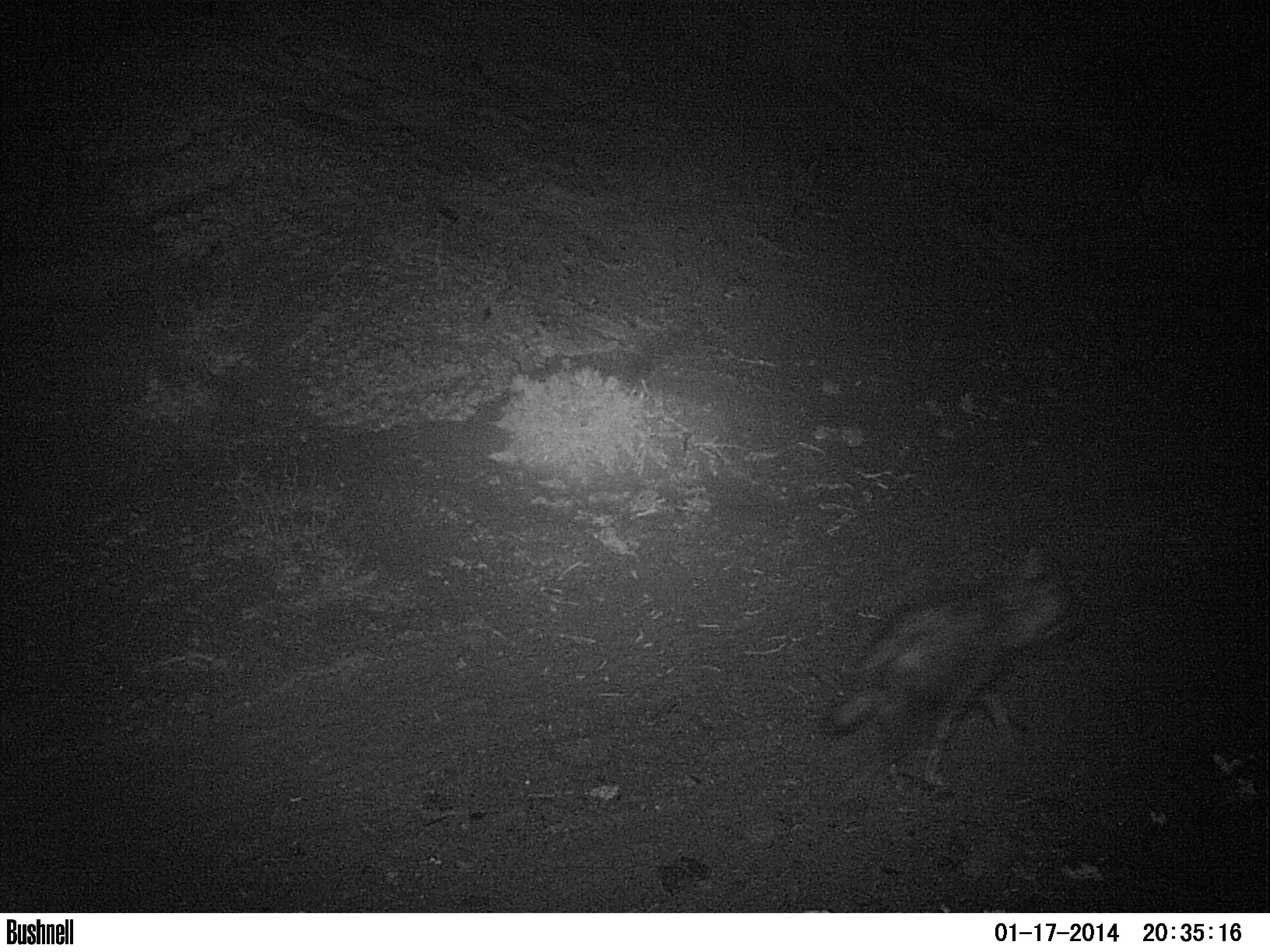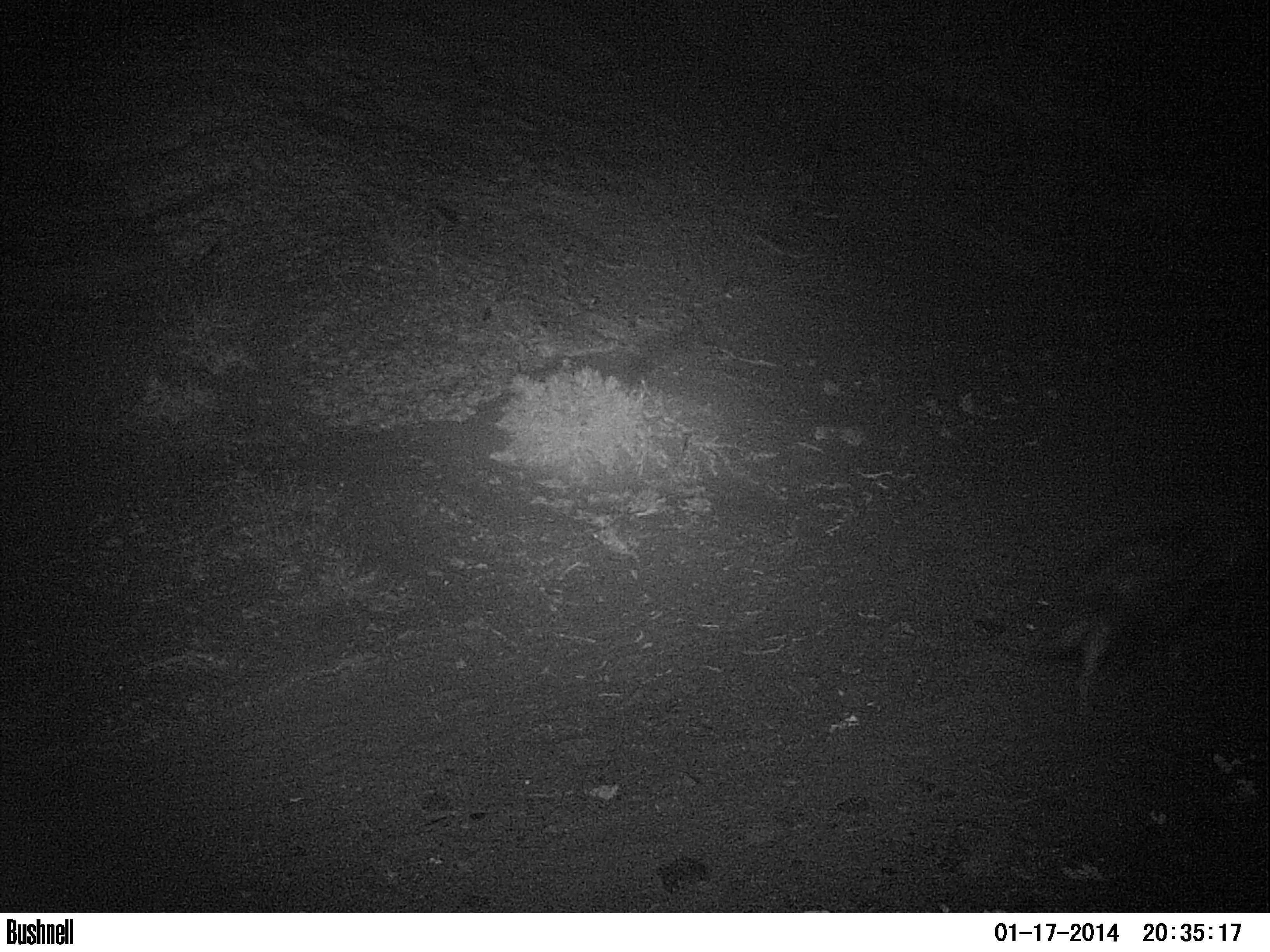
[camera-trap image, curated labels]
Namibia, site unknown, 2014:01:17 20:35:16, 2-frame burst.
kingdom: Animalia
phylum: Chordata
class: Mammalia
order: Carnivora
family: Hyaenidae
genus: Parahyaena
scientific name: Parahyaena brunnea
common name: brown hyena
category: hyaena brunnea